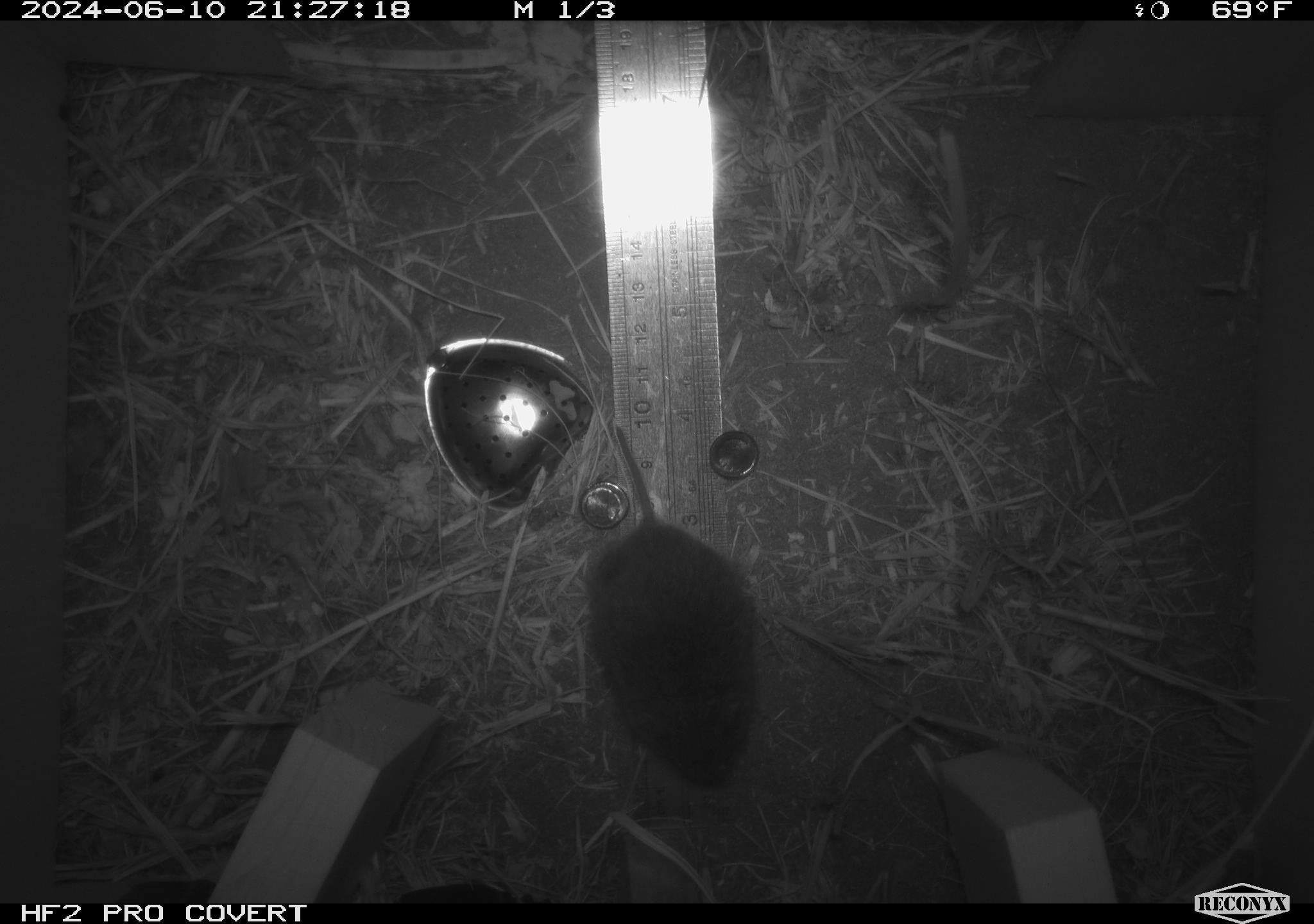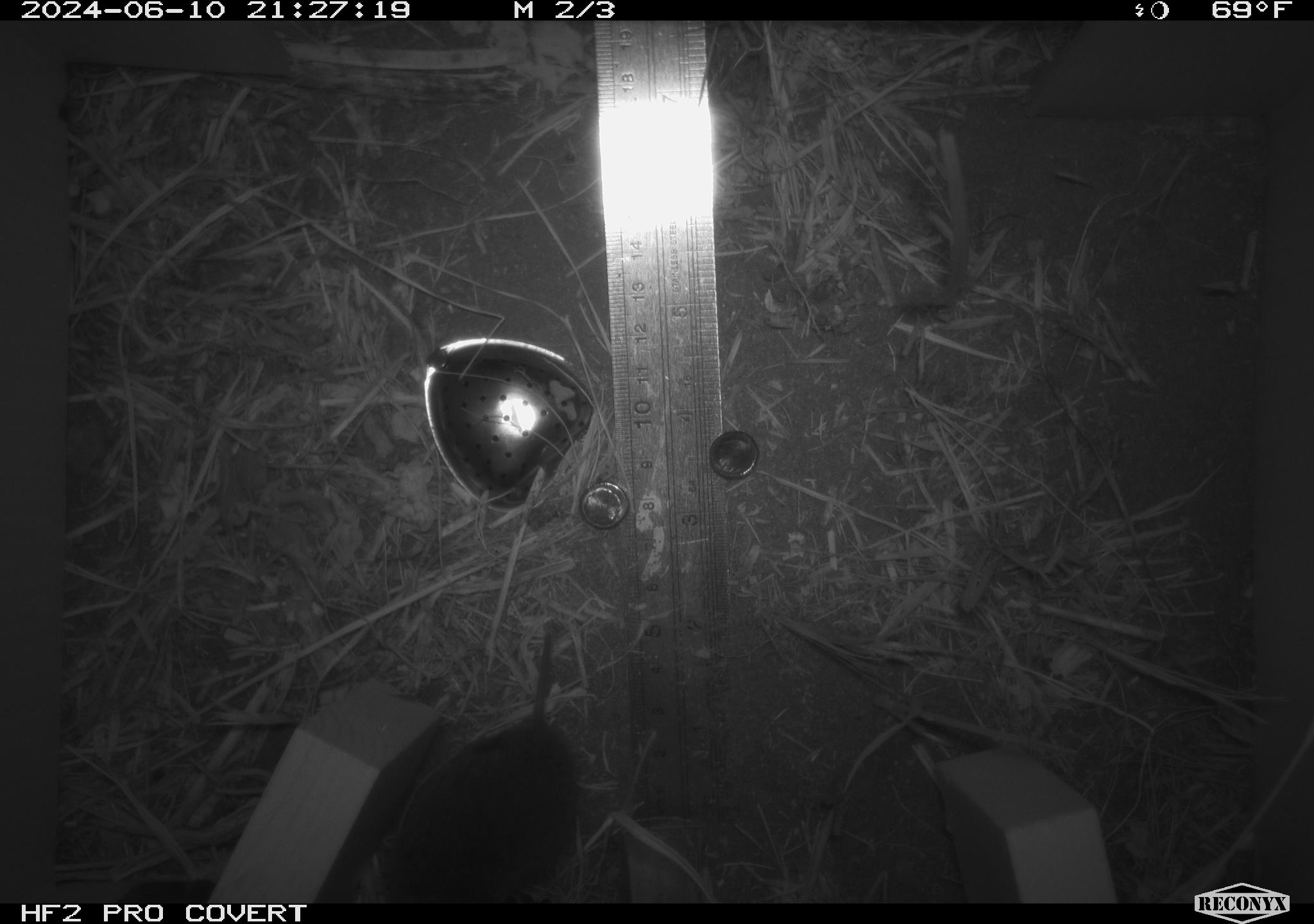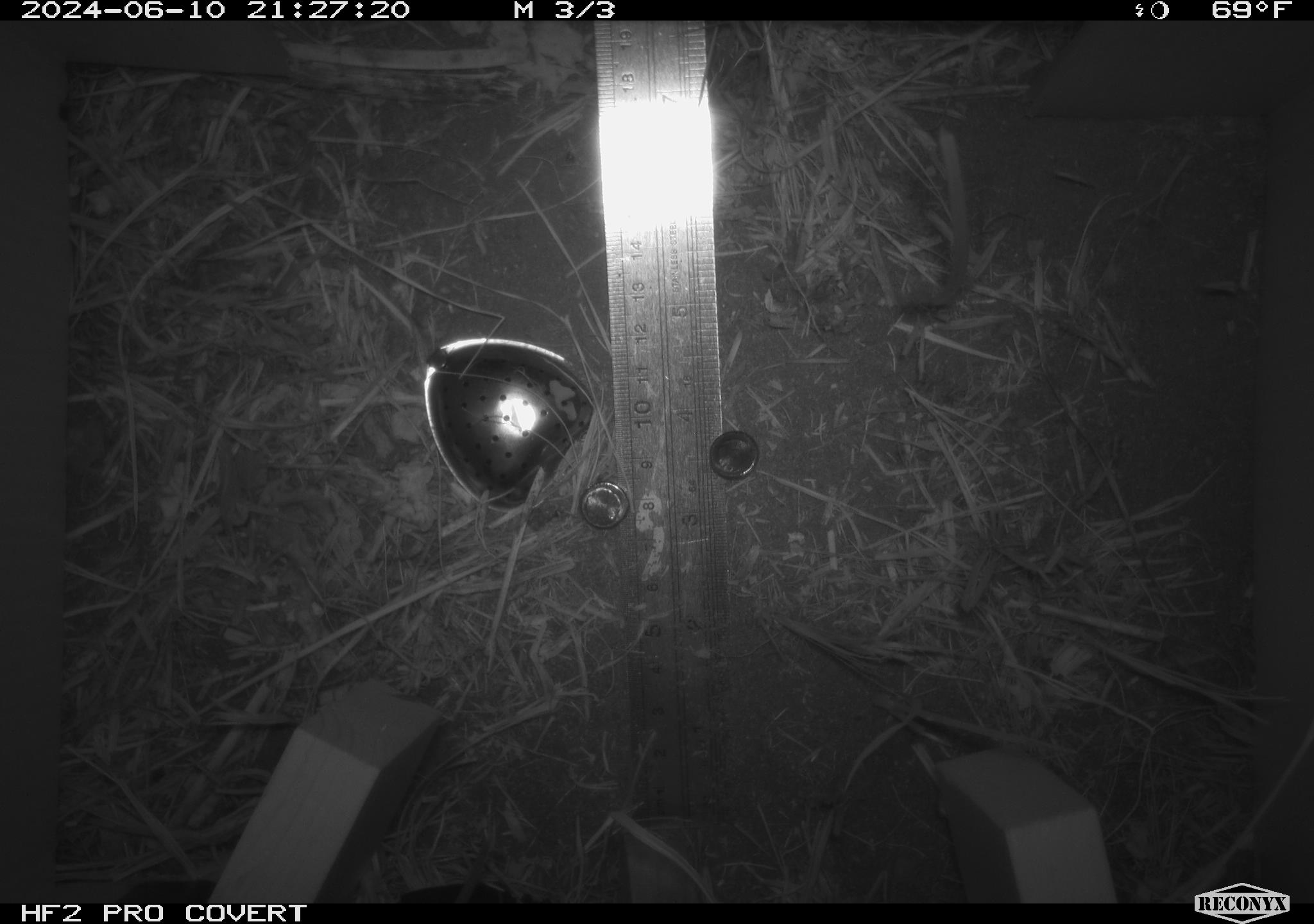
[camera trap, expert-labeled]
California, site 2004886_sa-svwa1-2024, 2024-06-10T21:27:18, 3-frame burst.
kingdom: Animalia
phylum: Chordata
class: Mammalia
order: Rodentia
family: Cricetidae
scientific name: Arvicolinae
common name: voles, lemmings, and muskrats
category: arvicolinae subfamily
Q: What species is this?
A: Arvicolinae subfamily (voles, lemmings, and muskrats) (Arvicolinae).